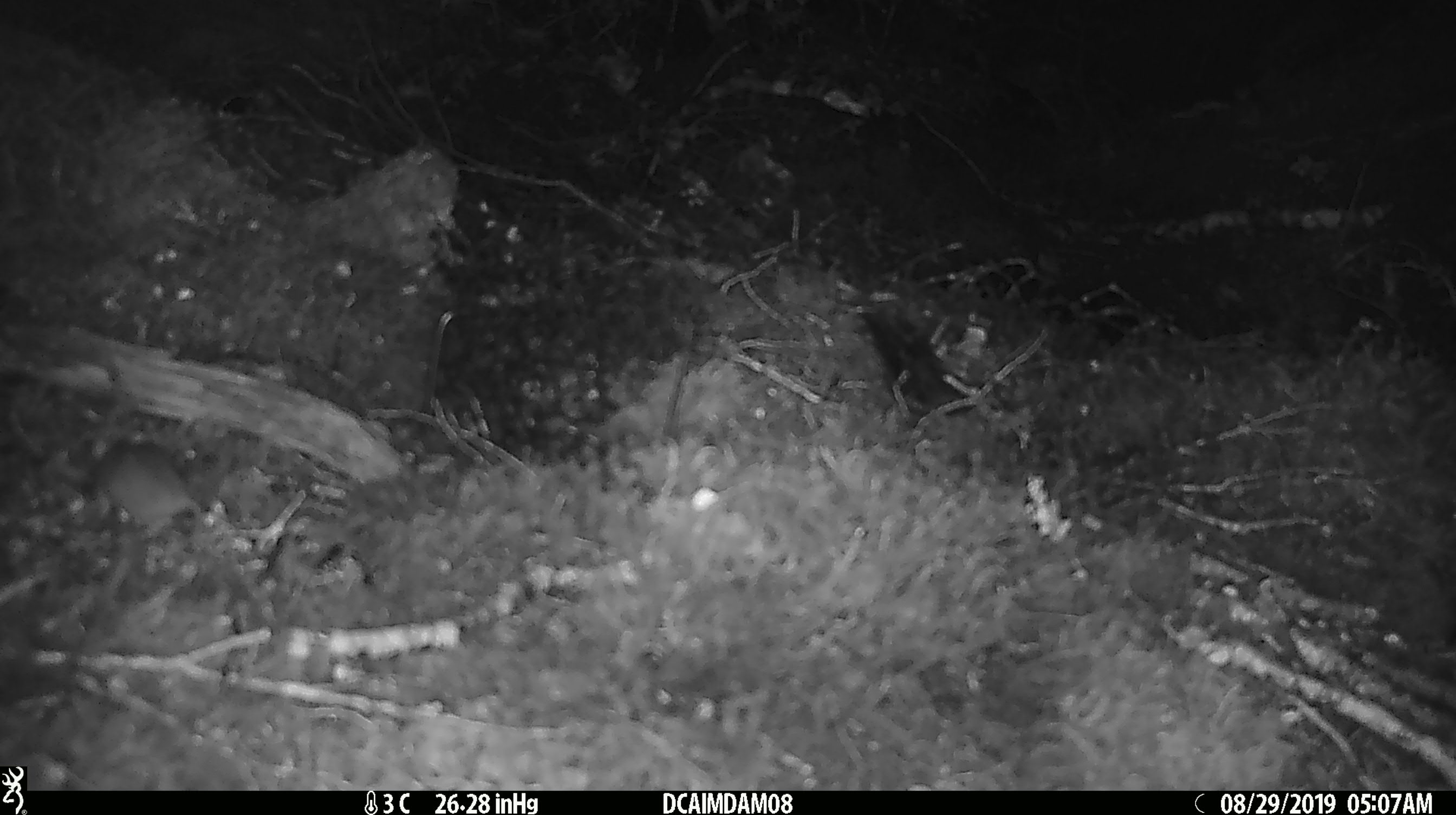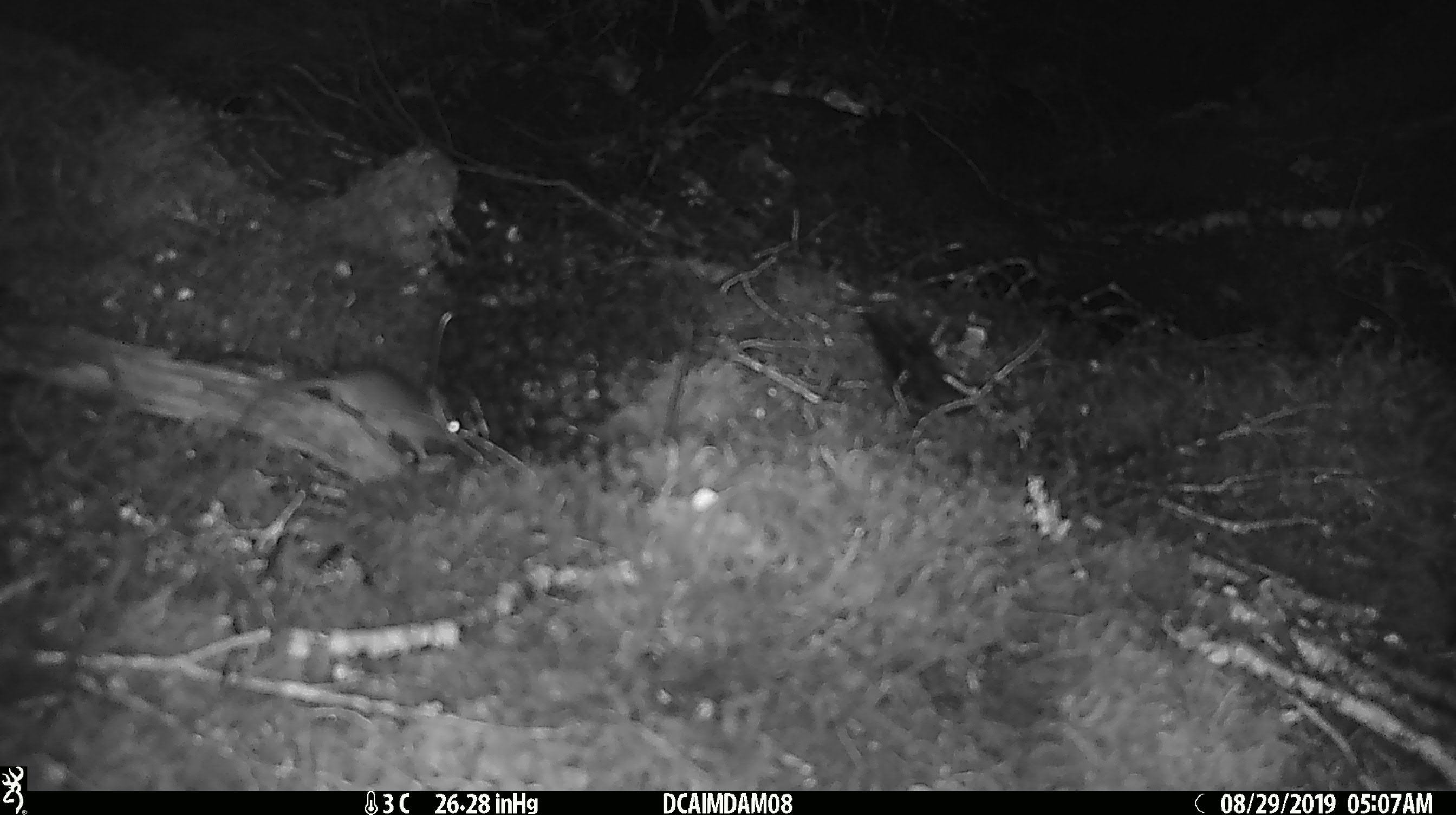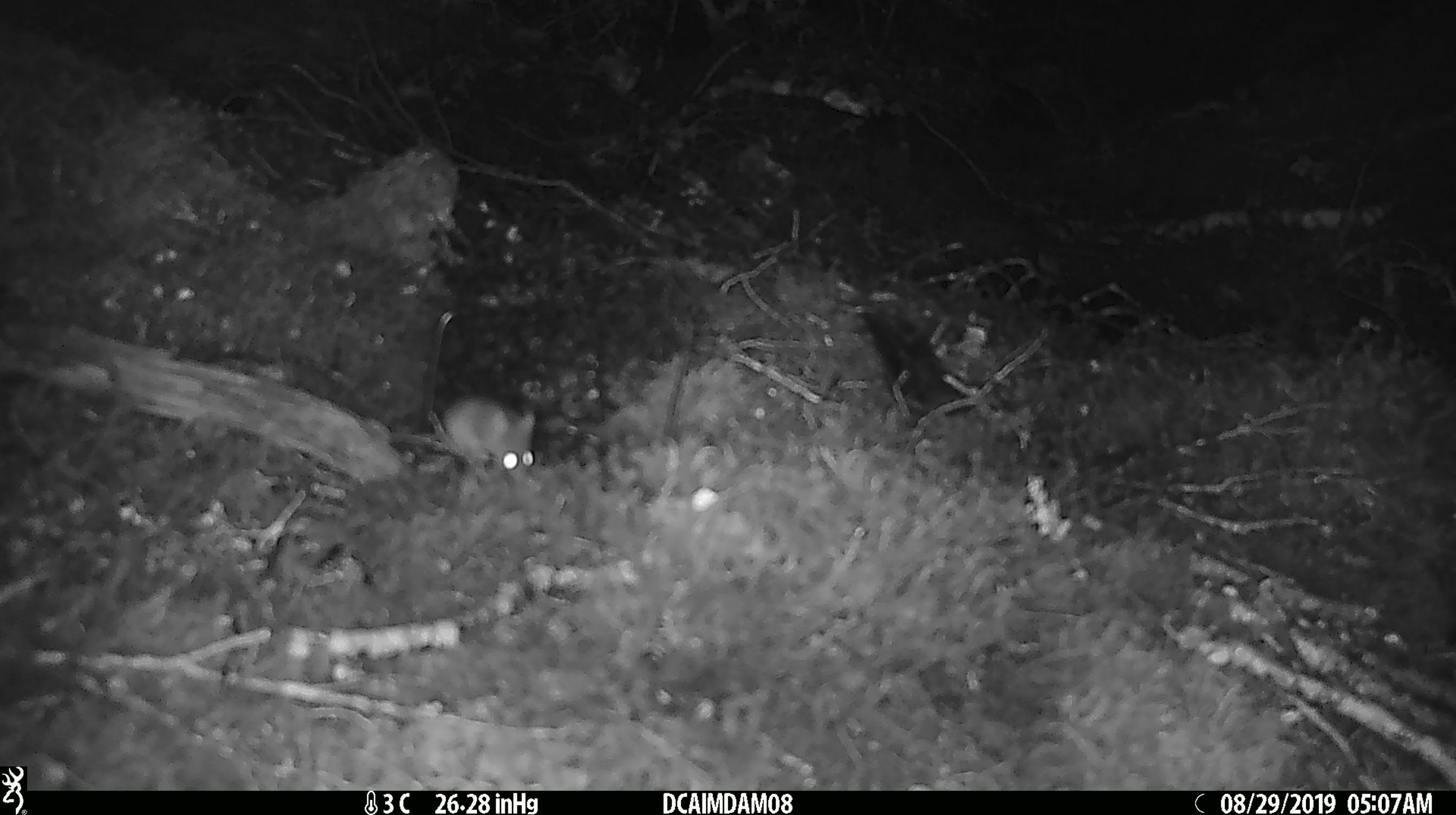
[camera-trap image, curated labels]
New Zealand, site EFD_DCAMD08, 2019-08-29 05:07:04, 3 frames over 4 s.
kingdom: Animalia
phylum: Chordata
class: Mammalia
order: Rodentia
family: Muridae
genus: Mus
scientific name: Mus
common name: mouse